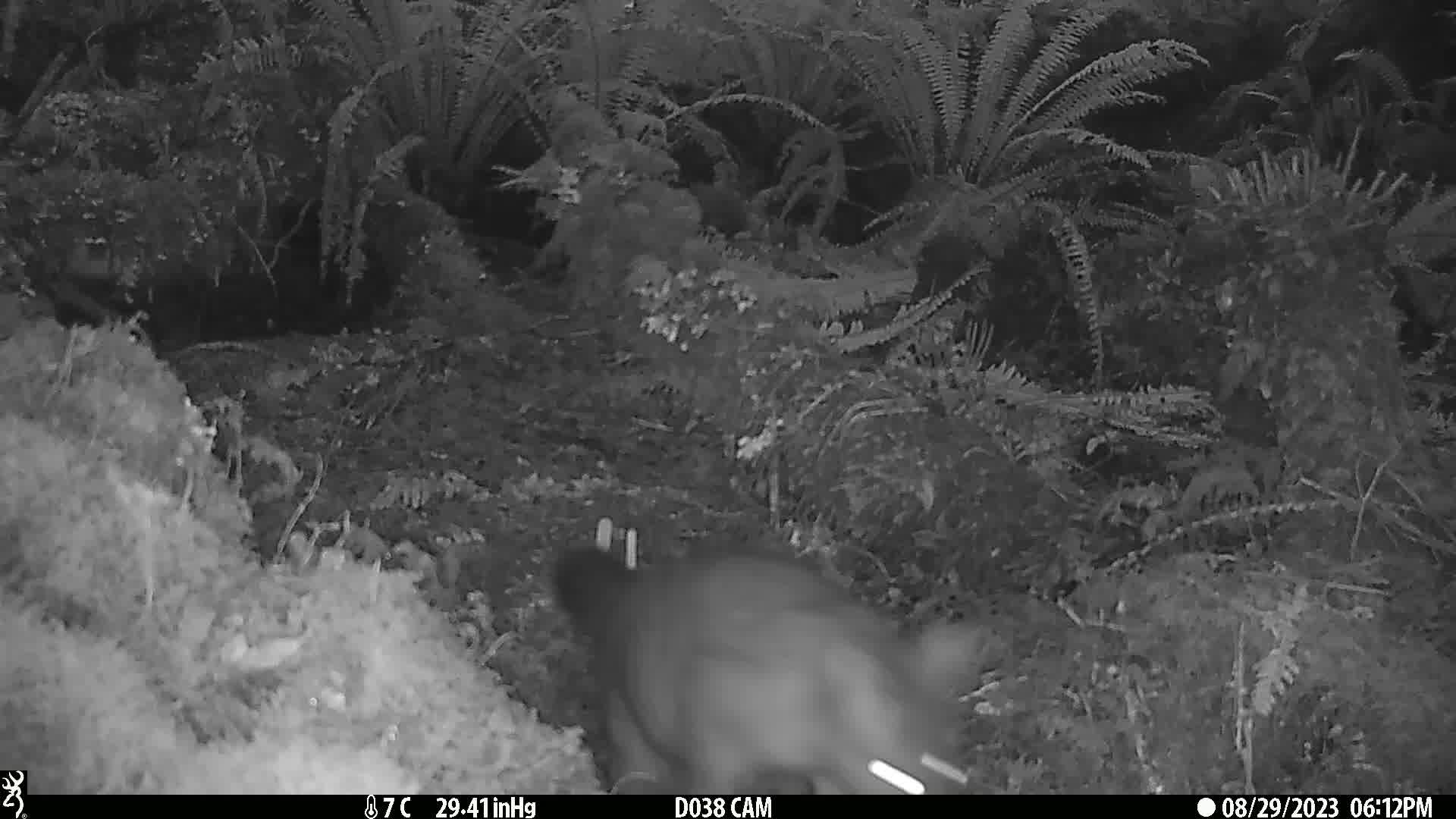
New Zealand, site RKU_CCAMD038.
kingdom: Animalia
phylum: Chordata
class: Mammalia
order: Diprotodontia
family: Phalangeridae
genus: Trichosurus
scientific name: Trichosurus vulpecula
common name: common brushtail possum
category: possum